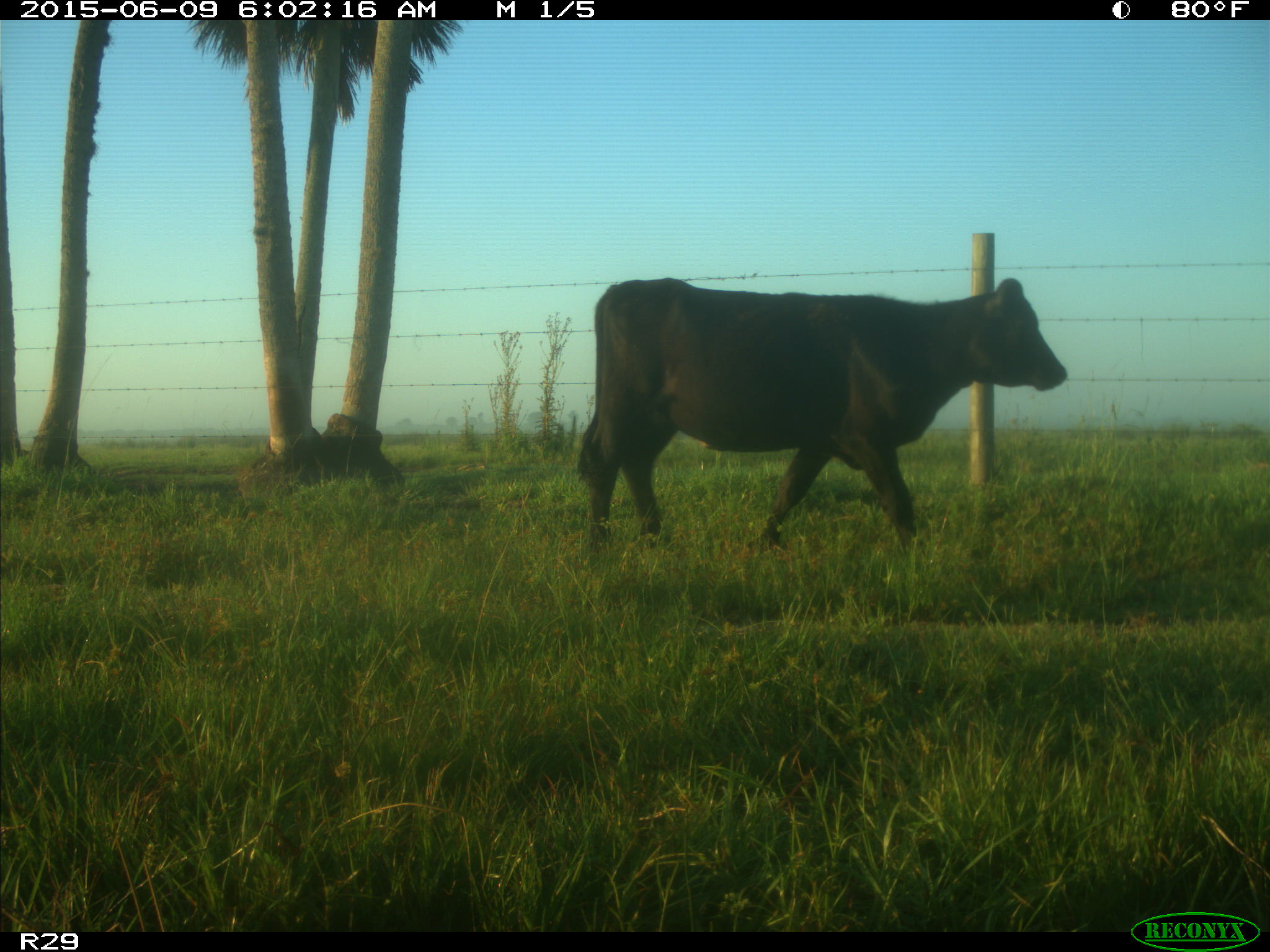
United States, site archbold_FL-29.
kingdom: Animalia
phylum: Chordata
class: Mammalia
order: Artiodactyla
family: Bovidae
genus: Bos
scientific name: Bos taurus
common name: domestic cow